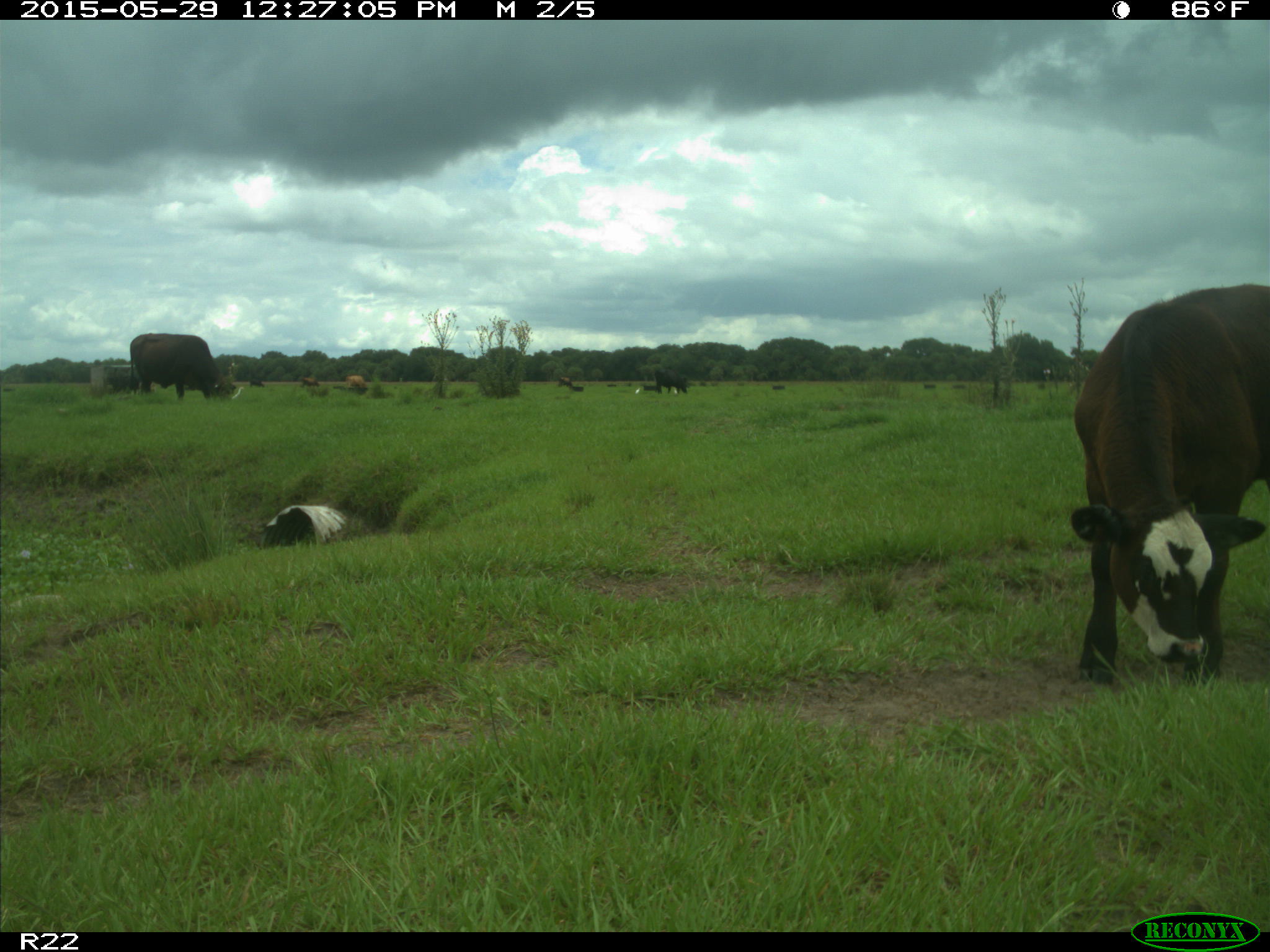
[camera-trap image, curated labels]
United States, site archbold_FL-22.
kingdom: Animalia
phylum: Chordata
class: Mammalia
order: Artiodactyla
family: Bovidae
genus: Bos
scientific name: Bos taurus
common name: domestic cow